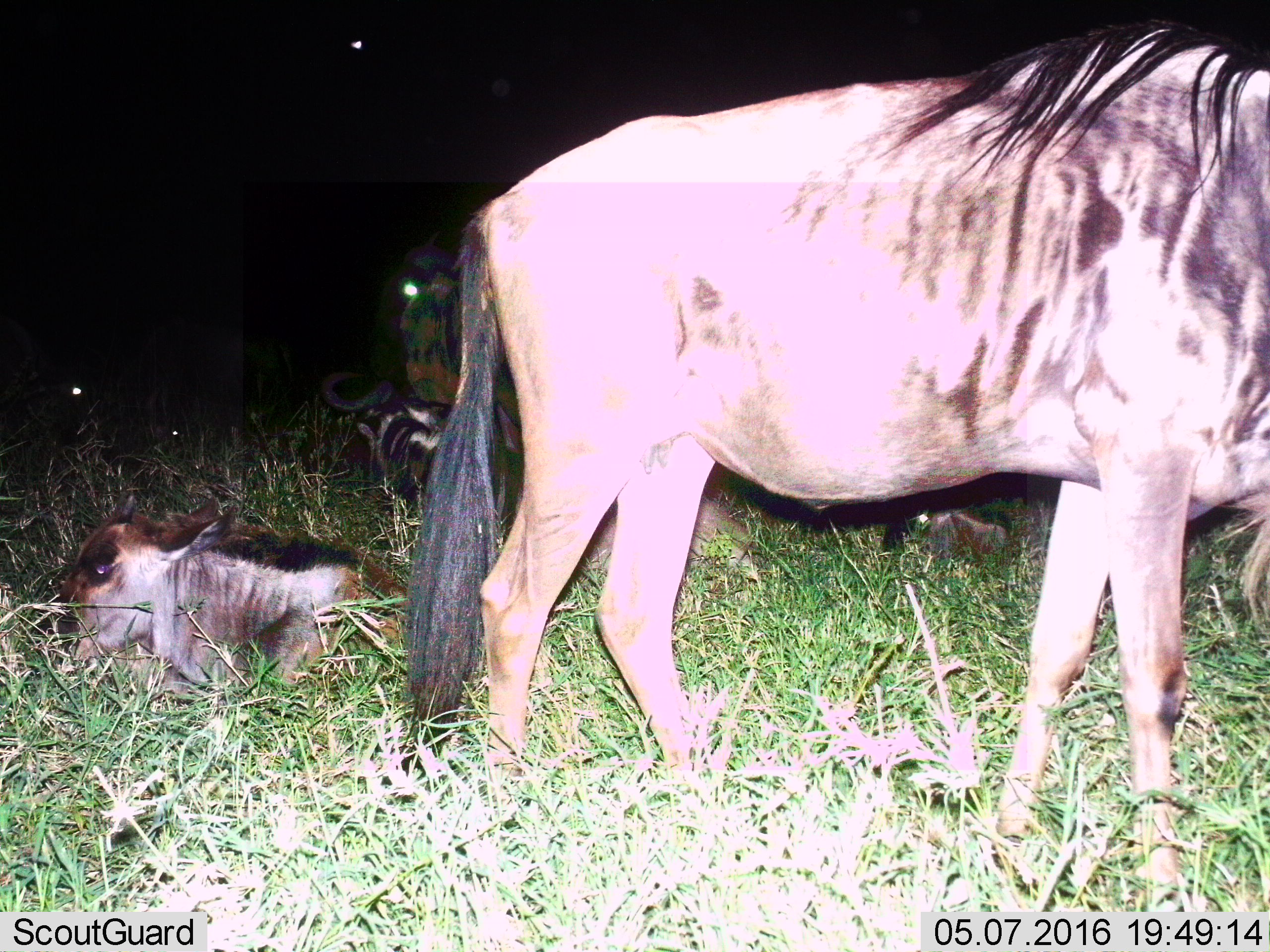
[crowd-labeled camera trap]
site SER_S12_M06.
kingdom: Animalia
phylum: Chordata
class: Mammalia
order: Artiodactyla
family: Bovidae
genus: Connochaetes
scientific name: Connochaetes taurinus taurinus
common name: blue wildebeest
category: wildebeestblue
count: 4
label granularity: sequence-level